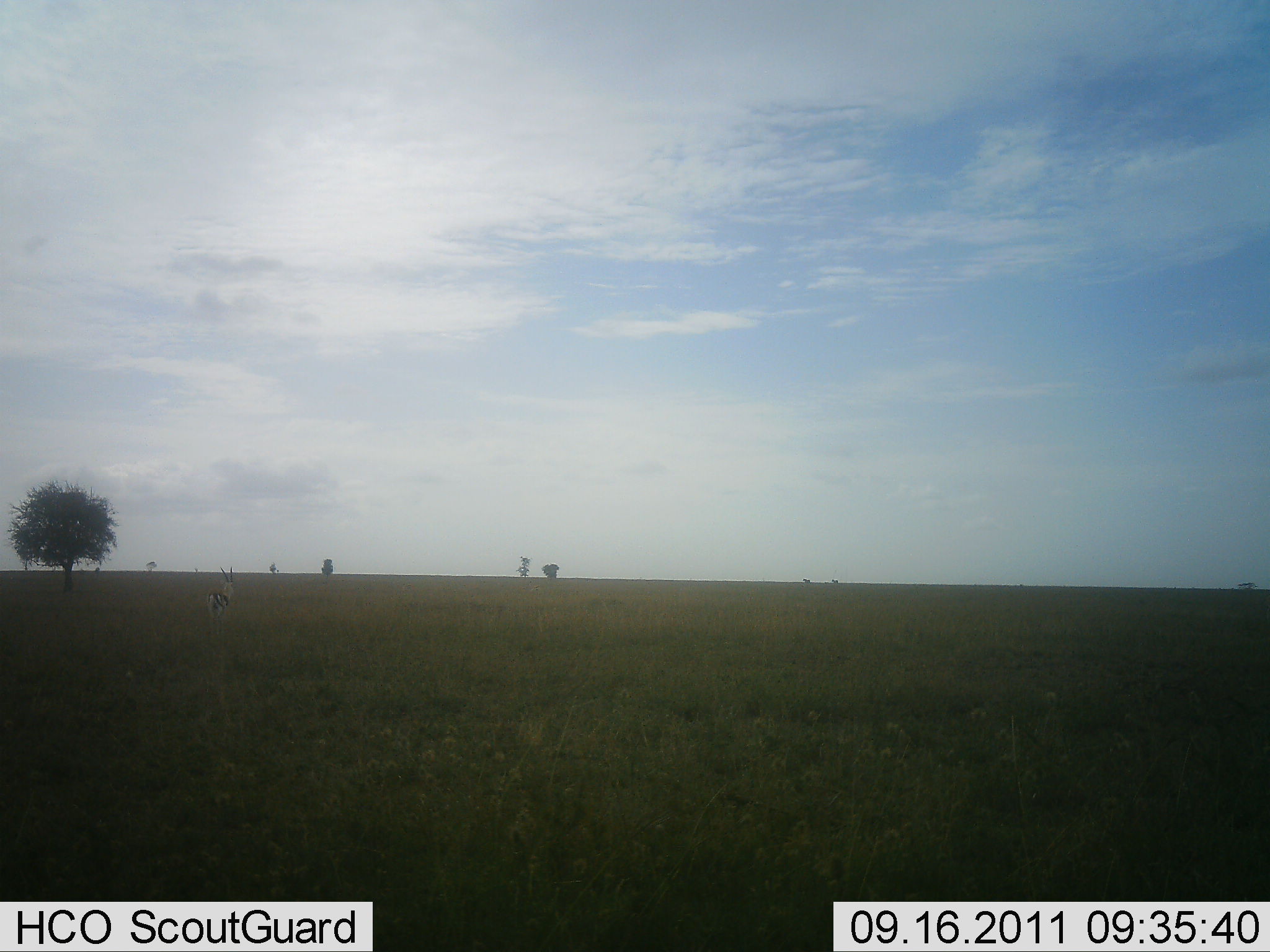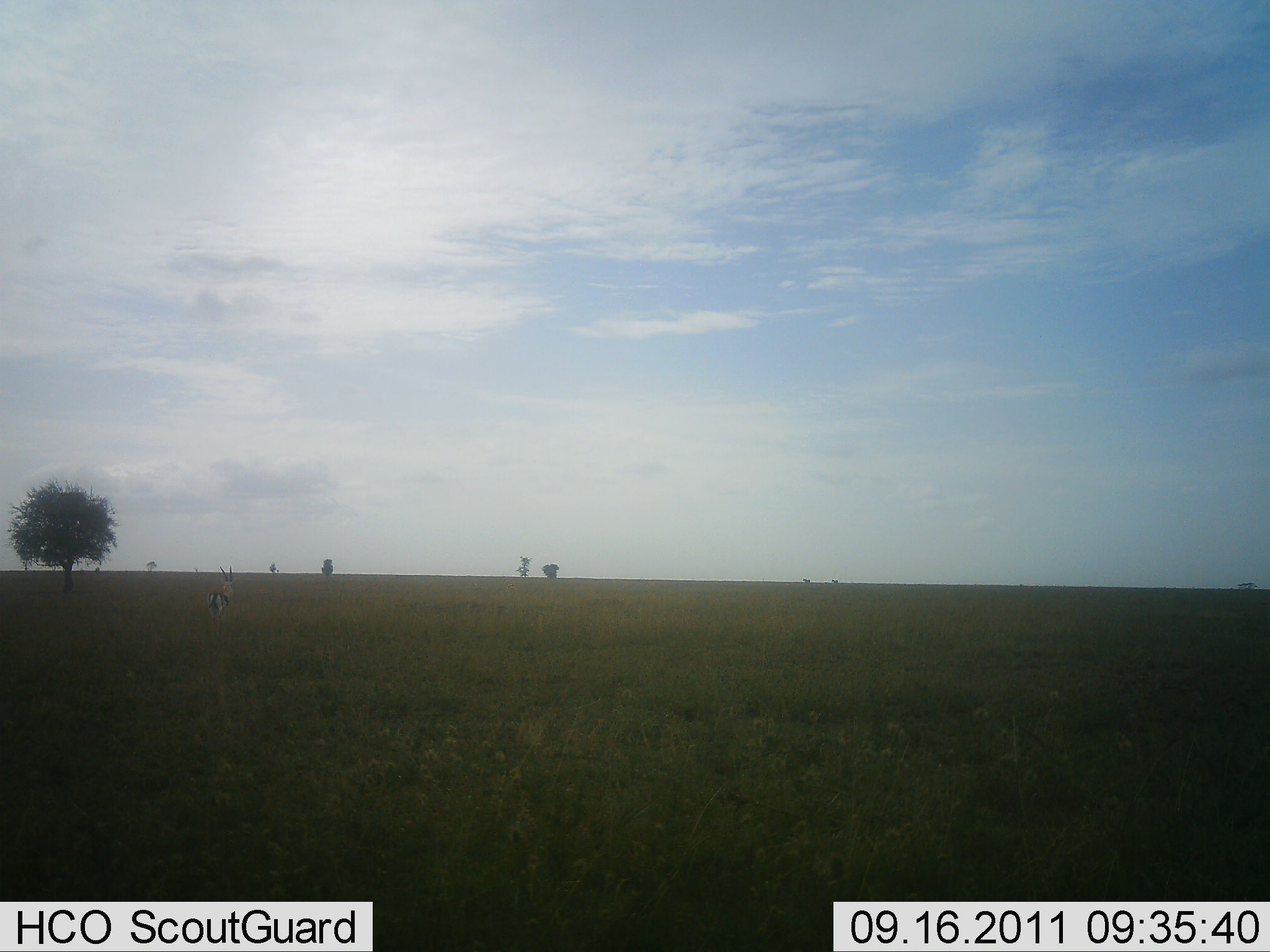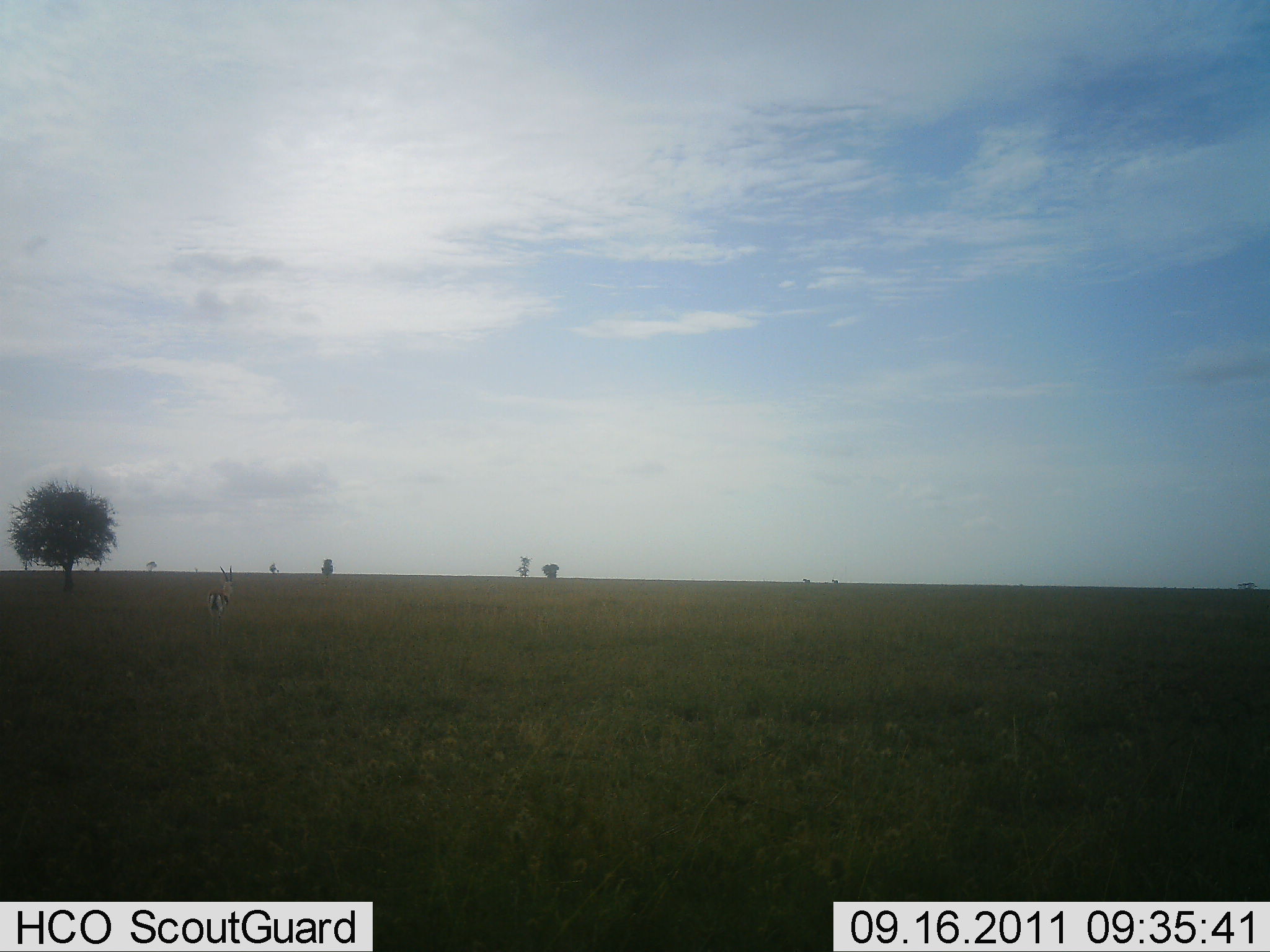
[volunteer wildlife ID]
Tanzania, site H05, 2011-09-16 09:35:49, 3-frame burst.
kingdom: Animalia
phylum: Chordata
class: Mammalia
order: Artiodactyla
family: Bovidae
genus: Eudorcas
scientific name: Eudorcas thomsonii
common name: thomson's gazelle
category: gazellethomsons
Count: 1.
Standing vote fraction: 100%.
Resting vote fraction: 0%.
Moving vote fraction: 0%.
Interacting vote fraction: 0%.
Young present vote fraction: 0%.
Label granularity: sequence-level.